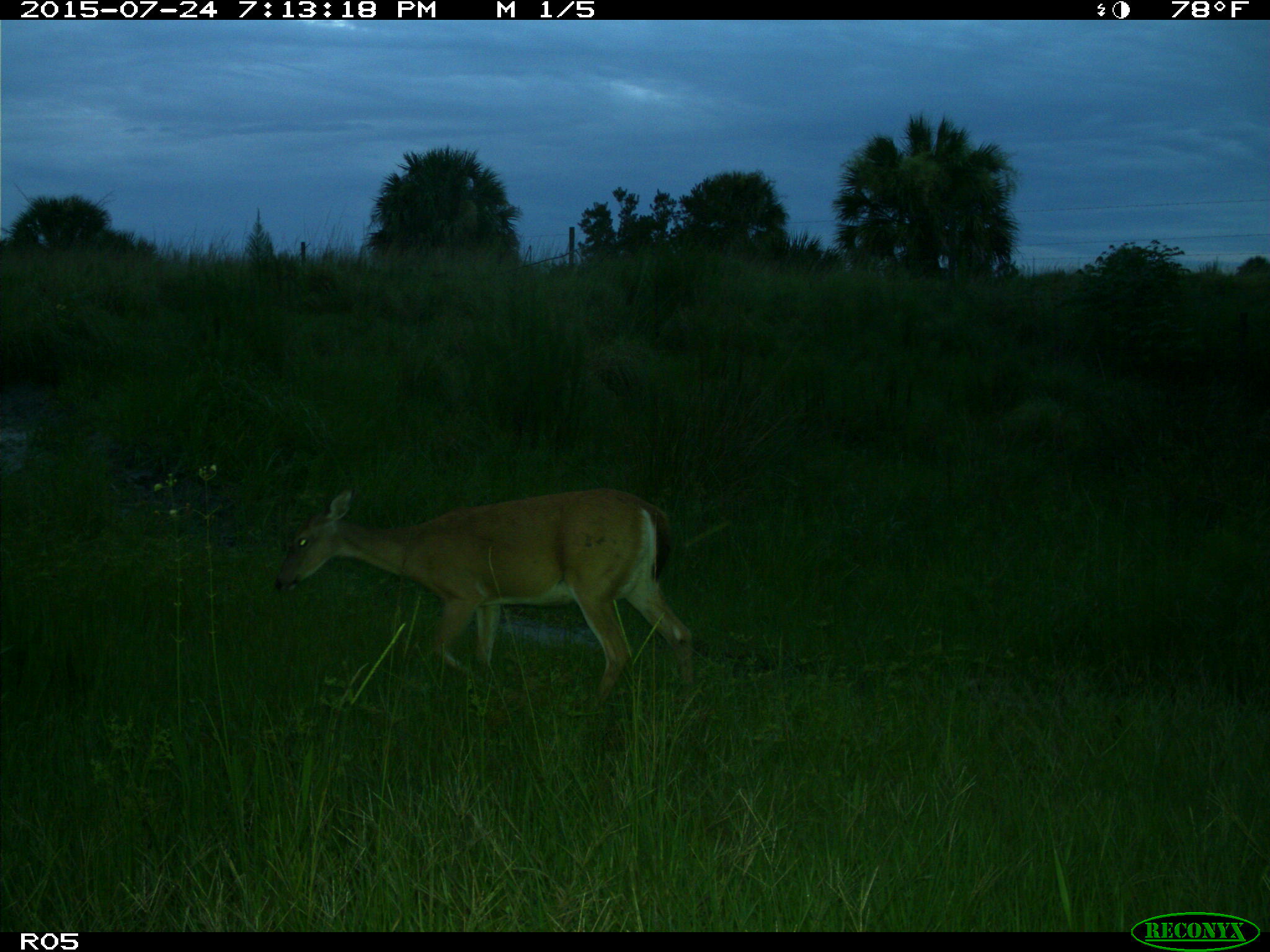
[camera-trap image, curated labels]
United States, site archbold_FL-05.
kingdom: Animalia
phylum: Chordata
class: Mammalia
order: Artiodactyla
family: Cervidae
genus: Odocoileus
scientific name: Odocoileus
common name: deer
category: unidentified deer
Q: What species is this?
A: Unidentified deer (deer) (Odocoileus).